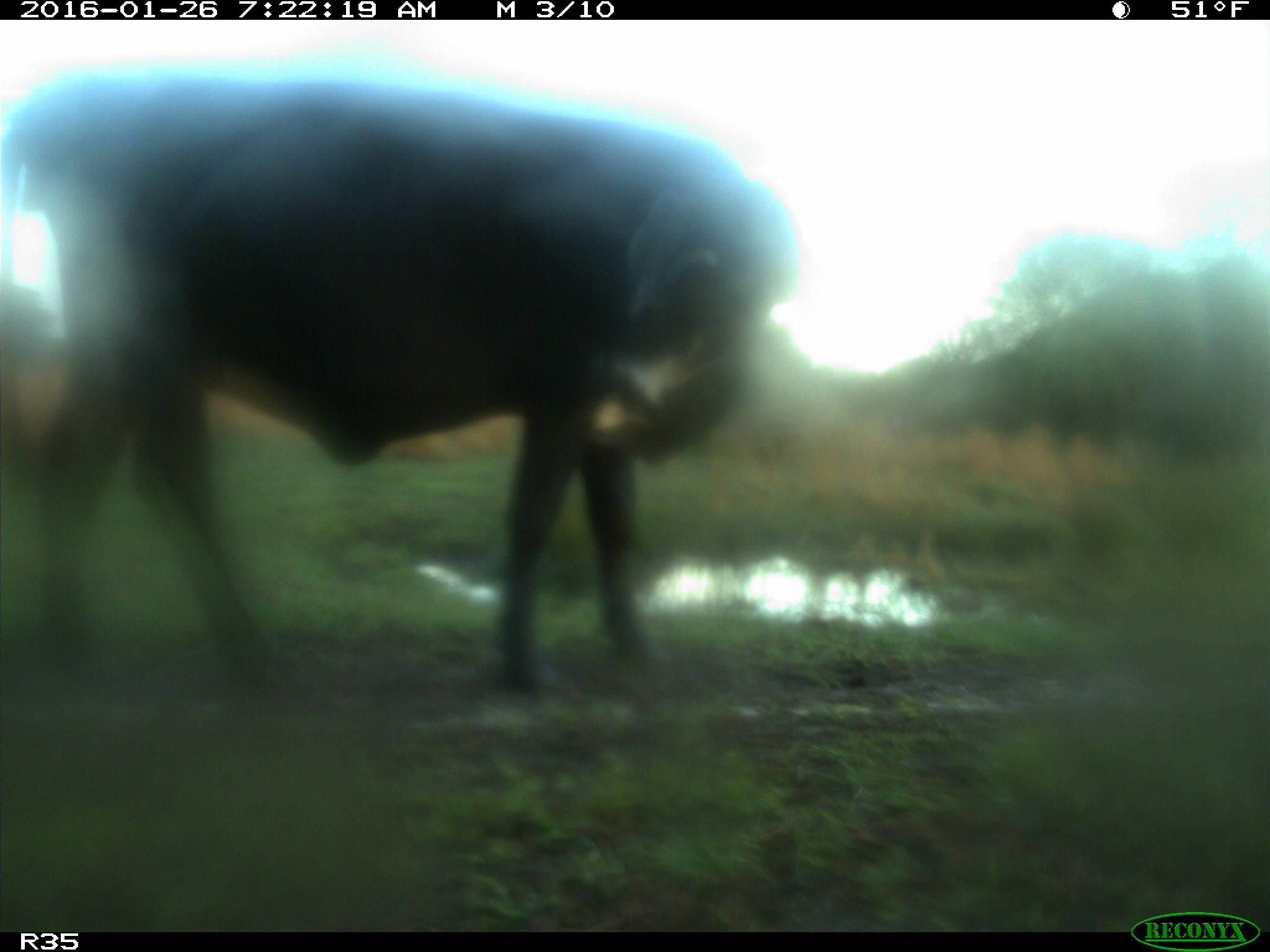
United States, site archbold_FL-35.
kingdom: Animalia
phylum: Chordata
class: Mammalia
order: Artiodactyla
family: Bovidae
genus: Bos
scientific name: Bos taurus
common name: domestic cow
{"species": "Bos taurus (domestic cow)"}